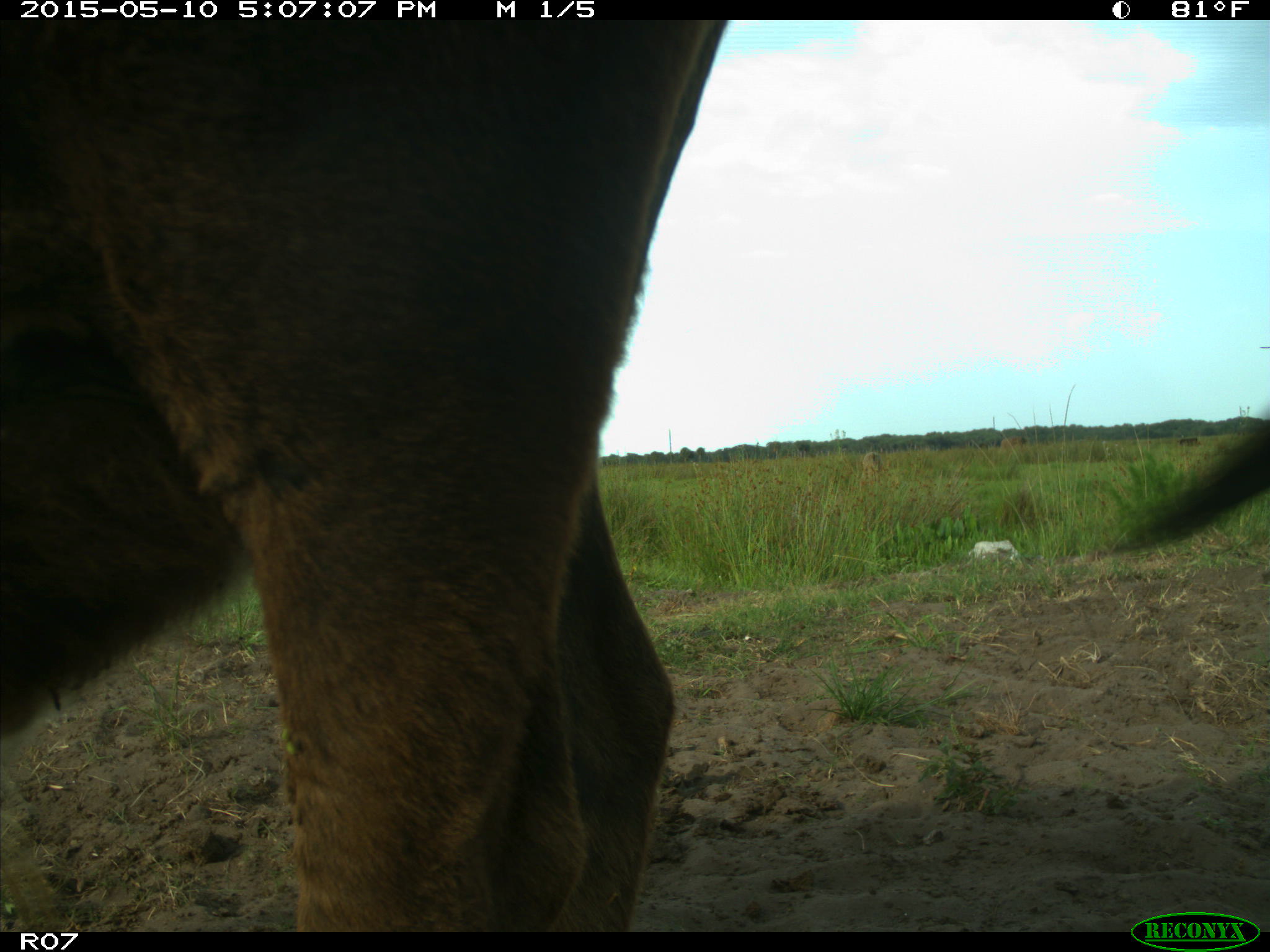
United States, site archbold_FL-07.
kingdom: Animalia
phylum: Chordata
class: Mammalia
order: Artiodactyla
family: Bovidae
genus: Bos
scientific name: Bos taurus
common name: domestic cow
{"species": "Bos taurus (domestic cow)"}